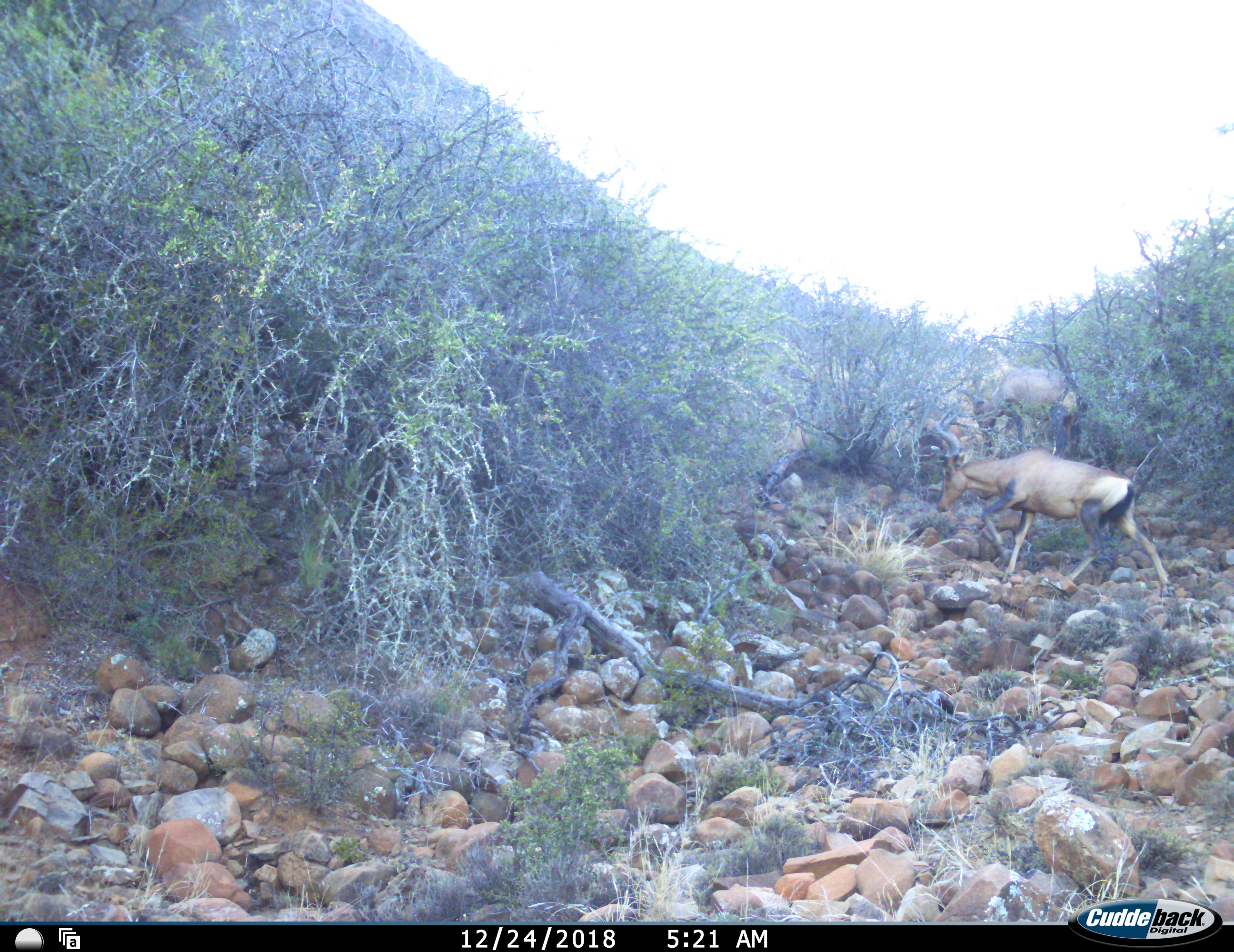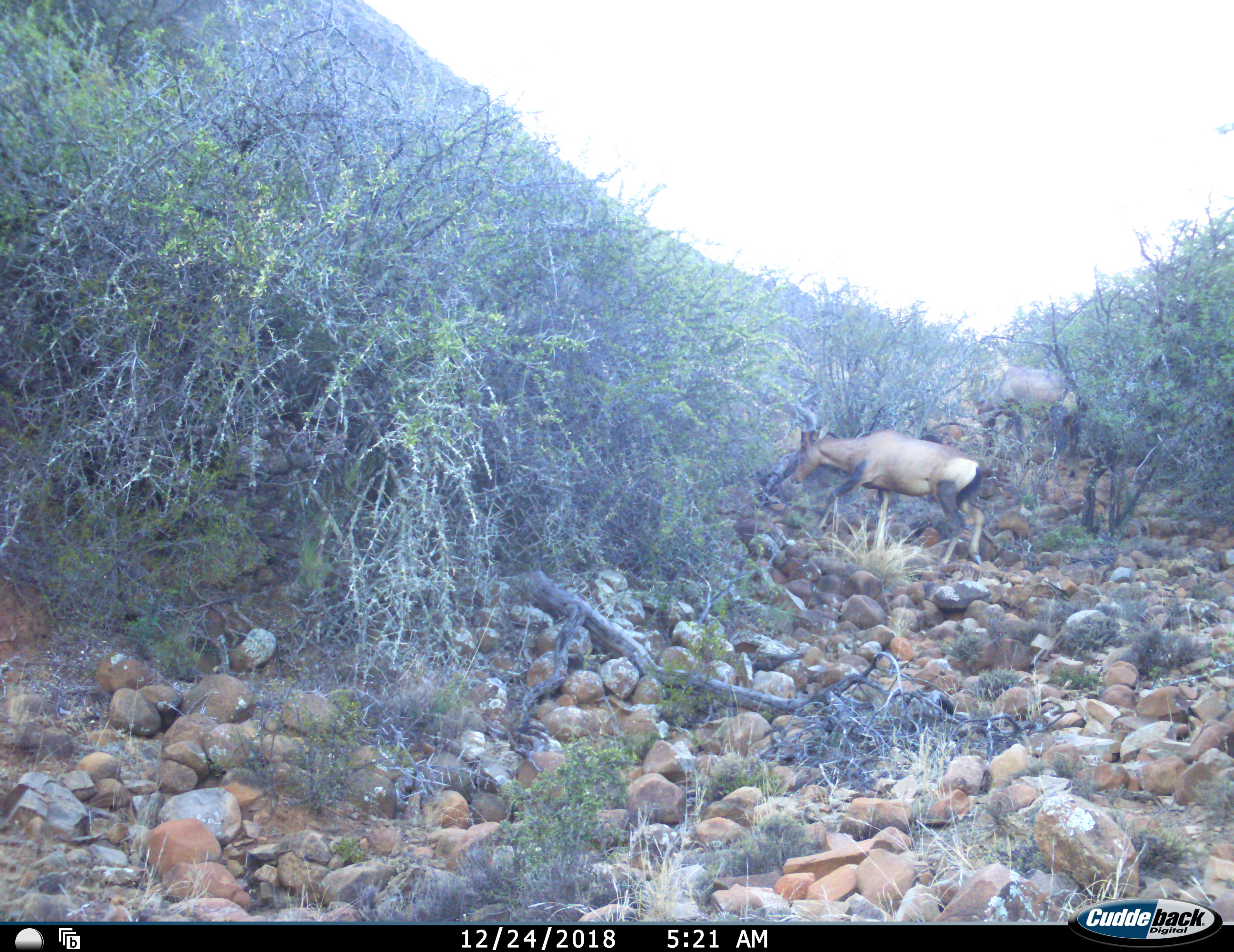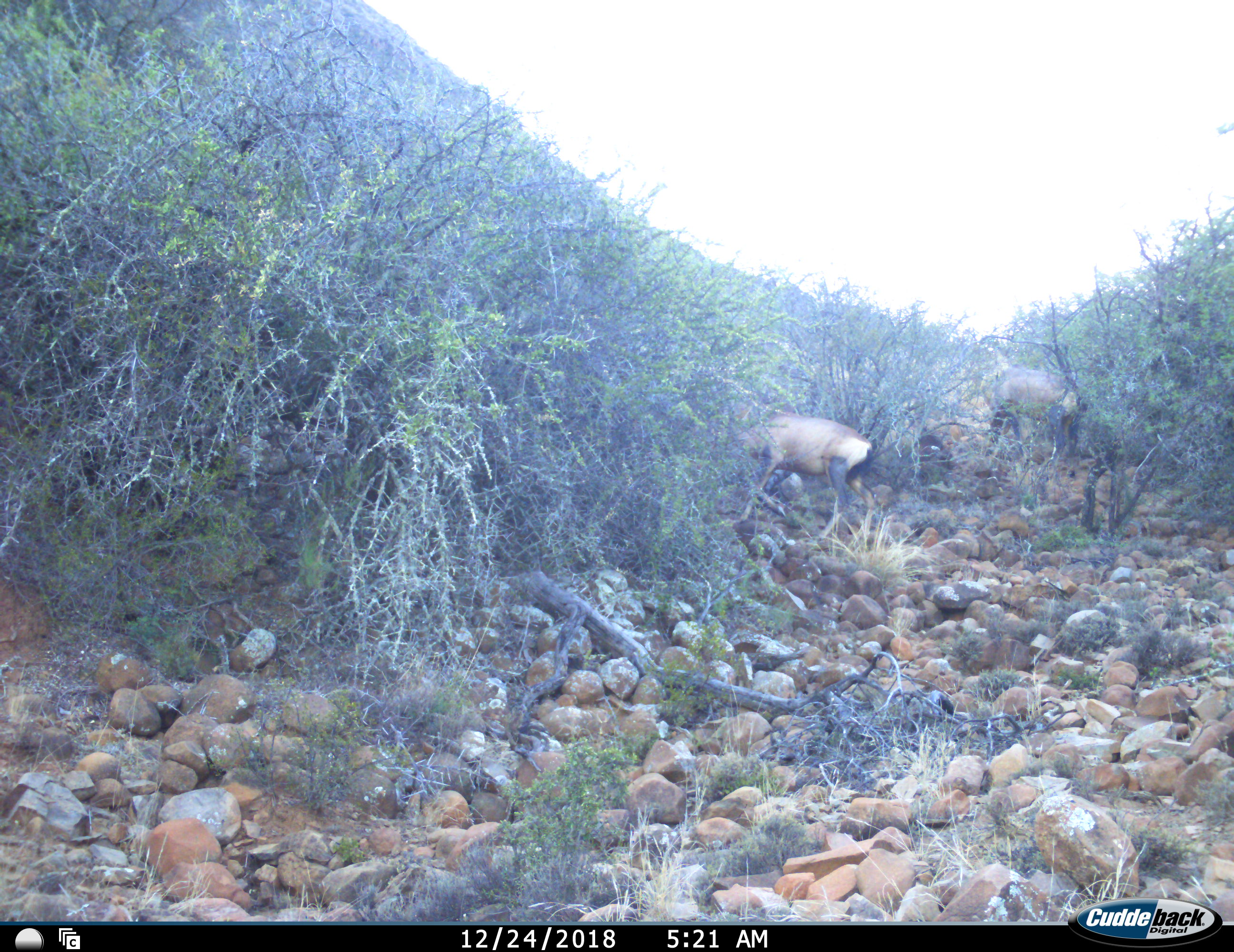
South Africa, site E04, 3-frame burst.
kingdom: Animalia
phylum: Chordata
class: Mammalia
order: Artiodactyla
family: Bovidae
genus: Alcelaphus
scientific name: Alcelaphus buselaphus caama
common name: red hartebeest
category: hartebeestred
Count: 2.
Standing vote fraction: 25%.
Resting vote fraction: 0%.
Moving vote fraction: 100%.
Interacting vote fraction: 0%.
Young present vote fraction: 12%.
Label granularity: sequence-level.